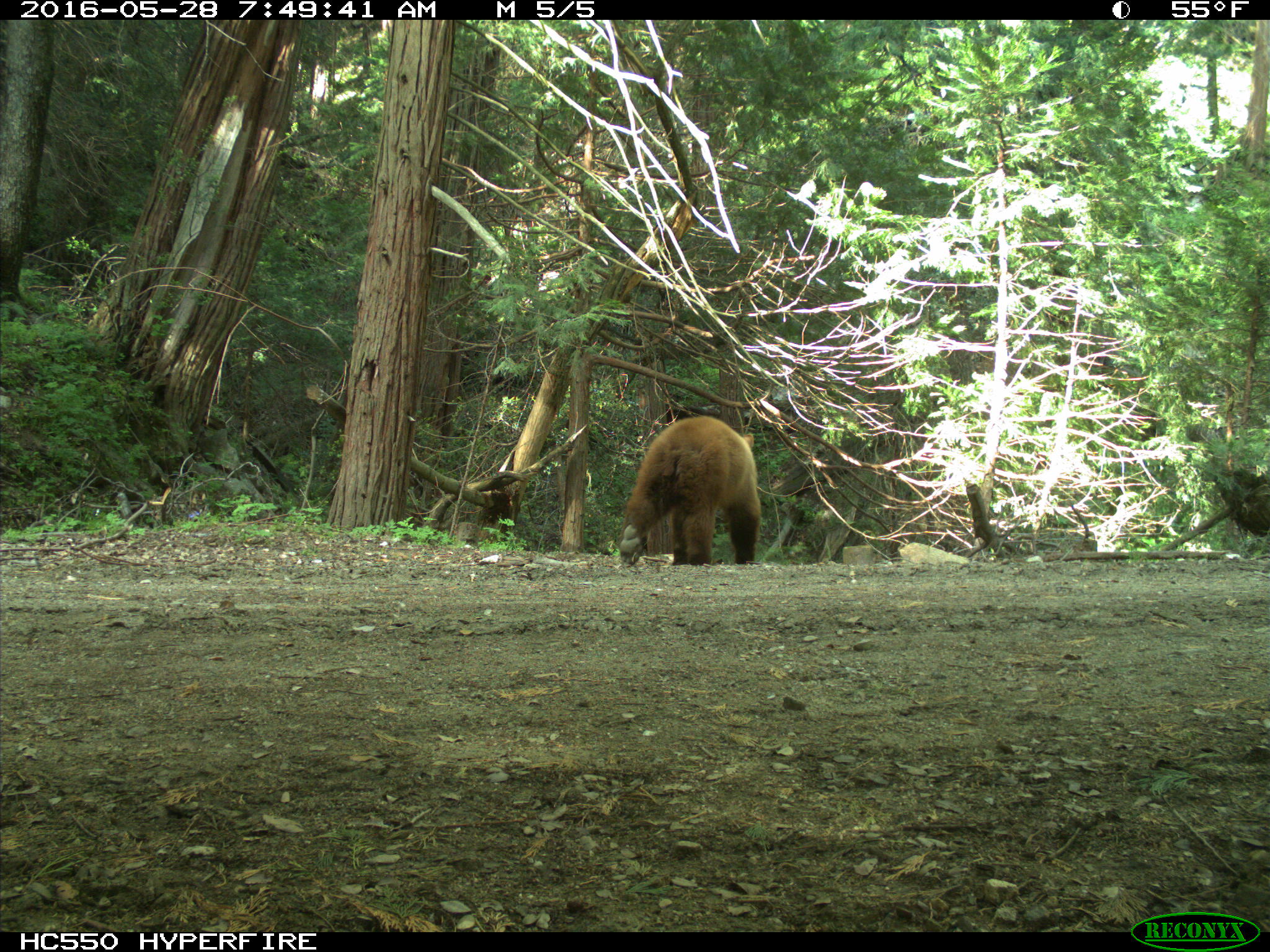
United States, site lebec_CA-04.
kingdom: Animalia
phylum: Chordata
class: Mammalia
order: Carnivora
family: Ursidae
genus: Ursus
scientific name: Ursus americanus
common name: american black bear